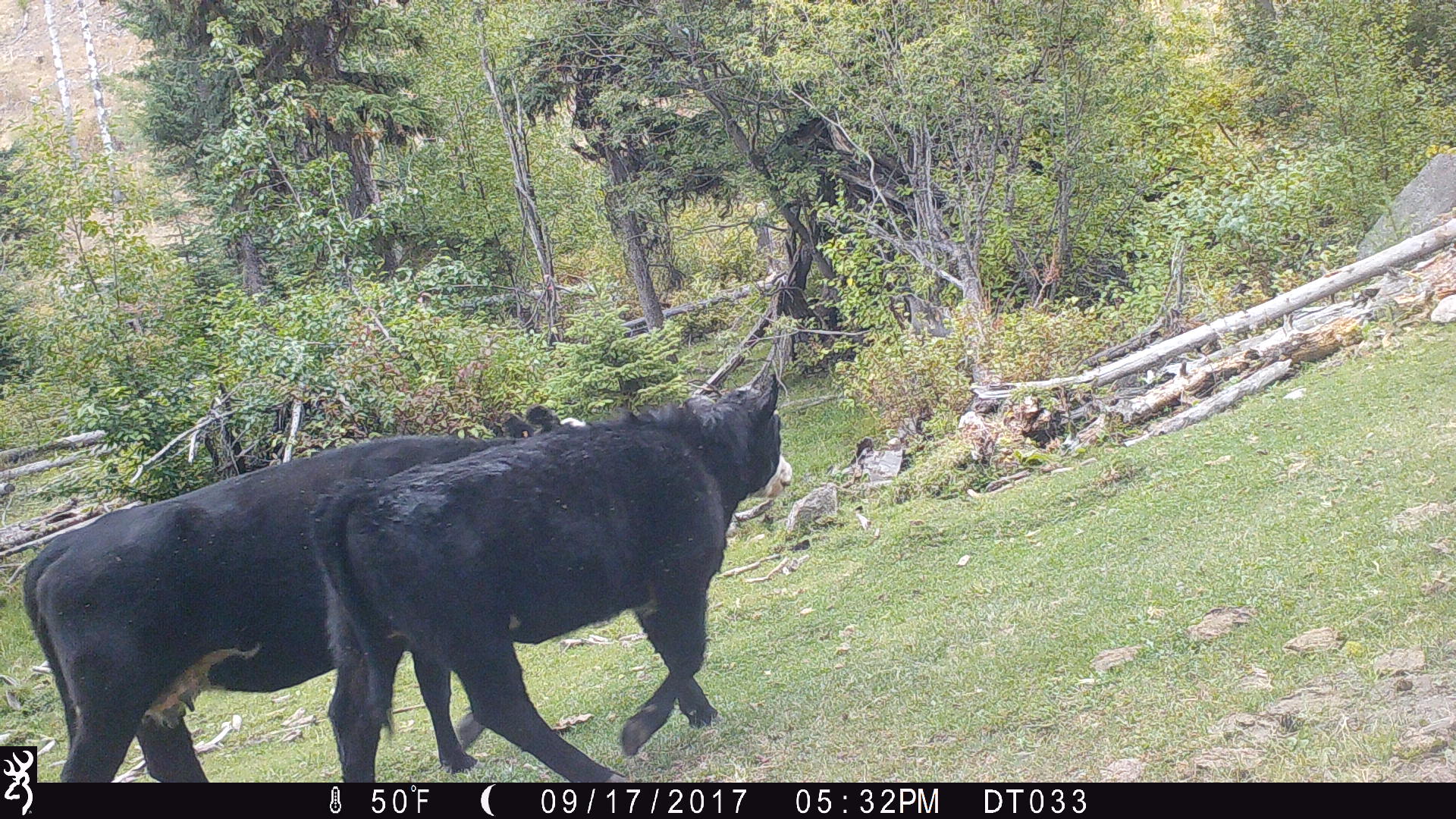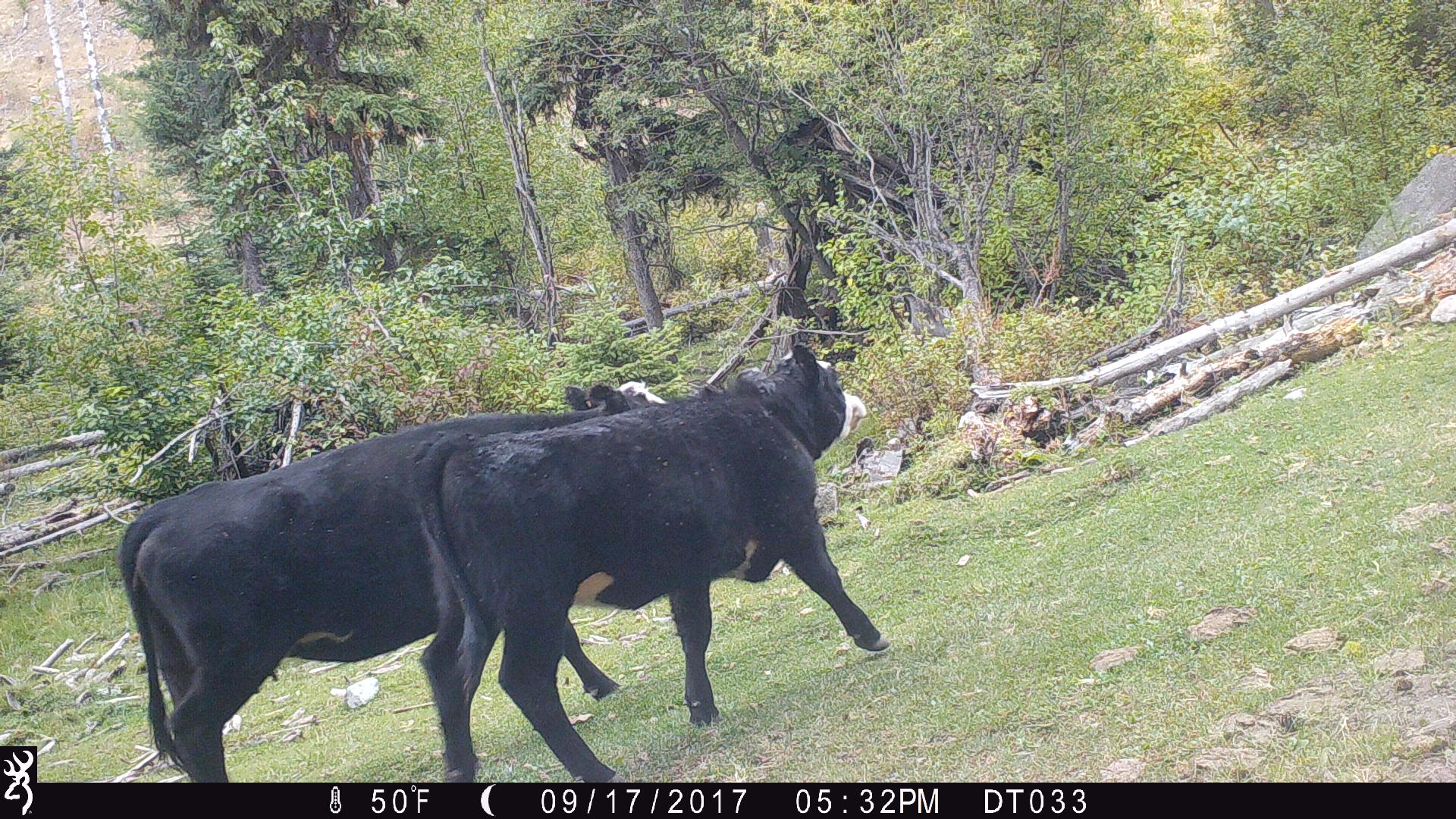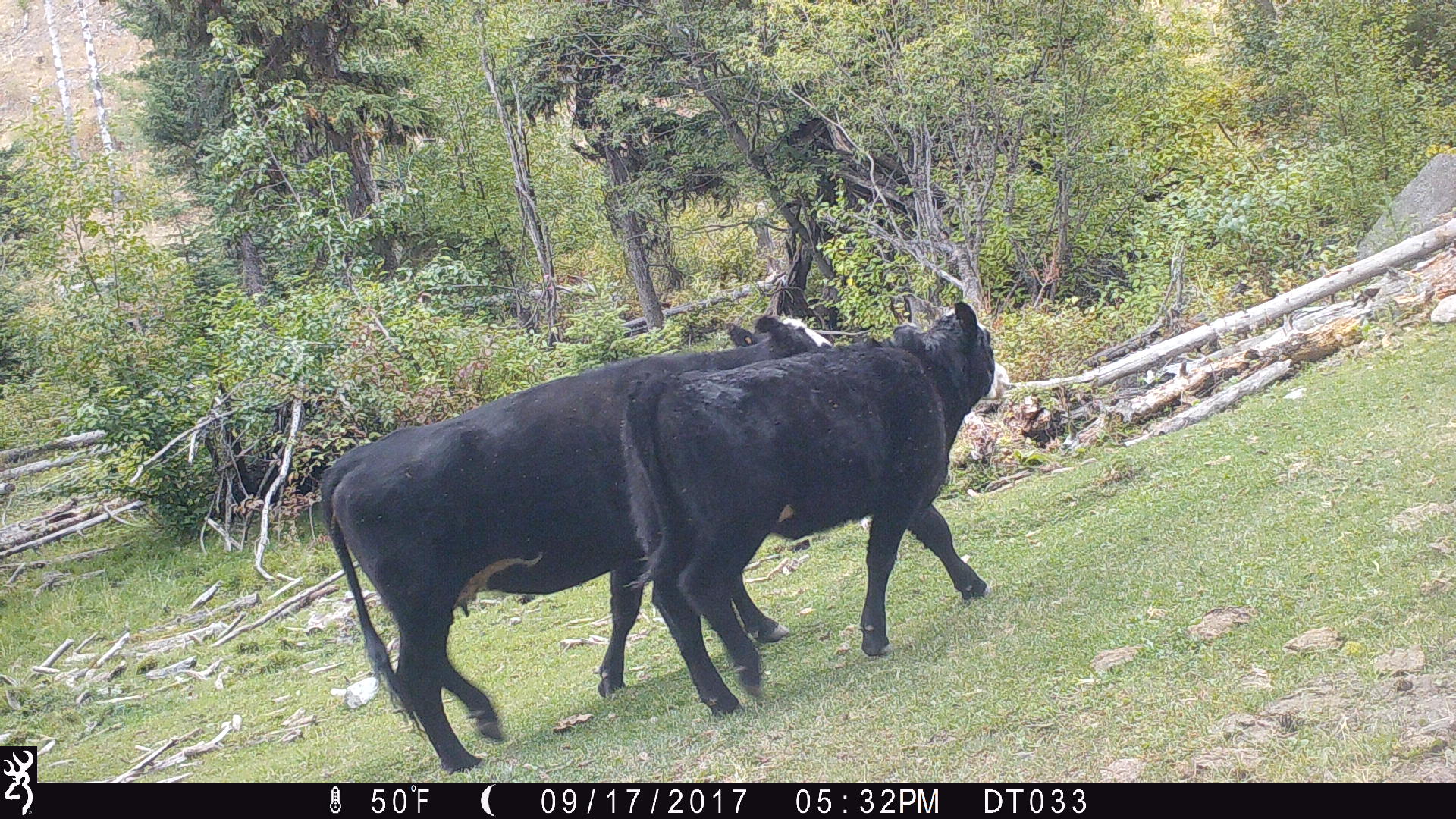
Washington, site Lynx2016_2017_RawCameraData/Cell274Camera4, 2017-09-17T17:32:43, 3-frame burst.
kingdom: Animalia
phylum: Chordata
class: Mammalia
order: Artiodactyla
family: Bovidae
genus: Bos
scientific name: Bos taurus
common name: domestic cattle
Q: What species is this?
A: Domestic cattle (Bos taurus).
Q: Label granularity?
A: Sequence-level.